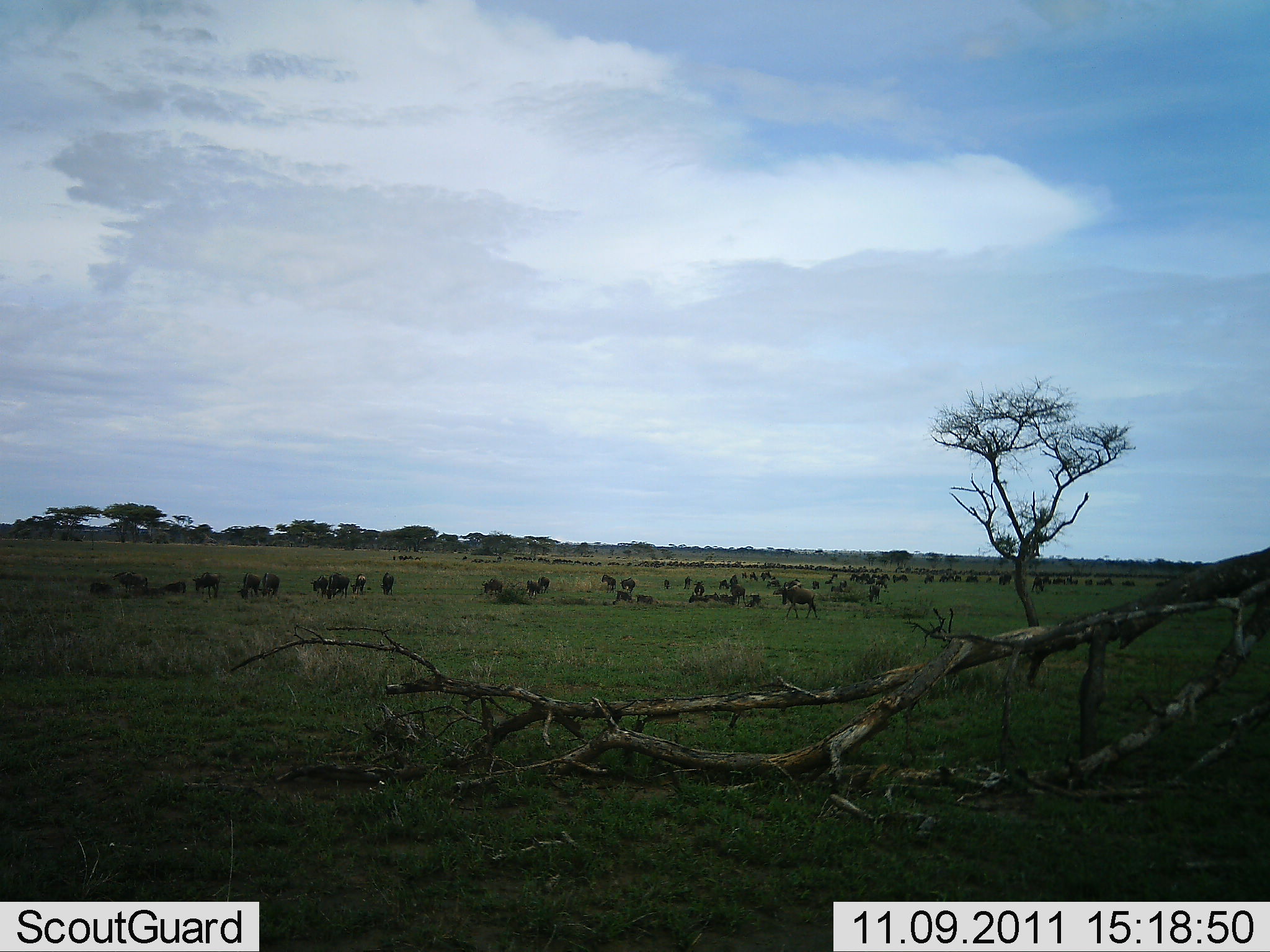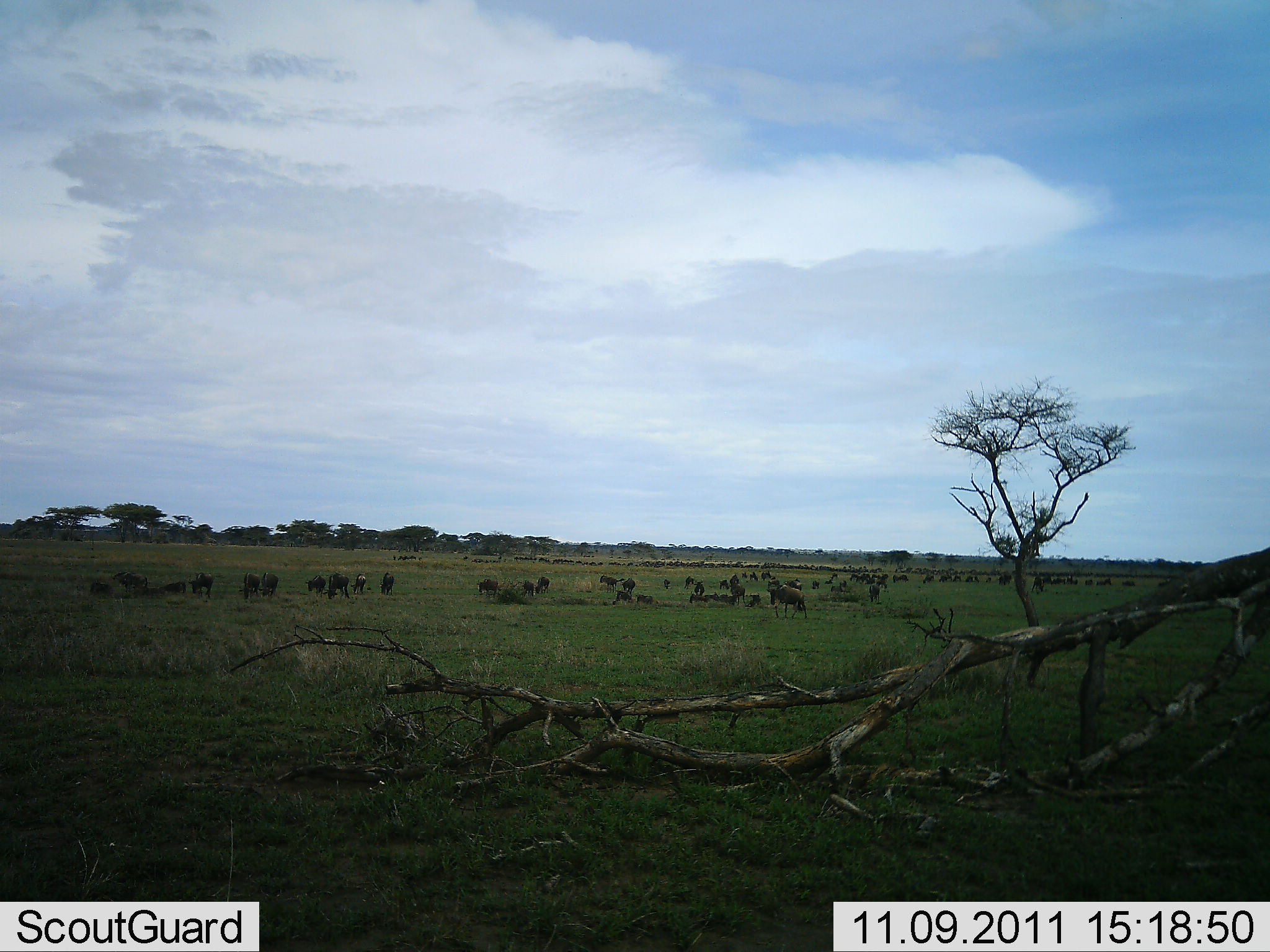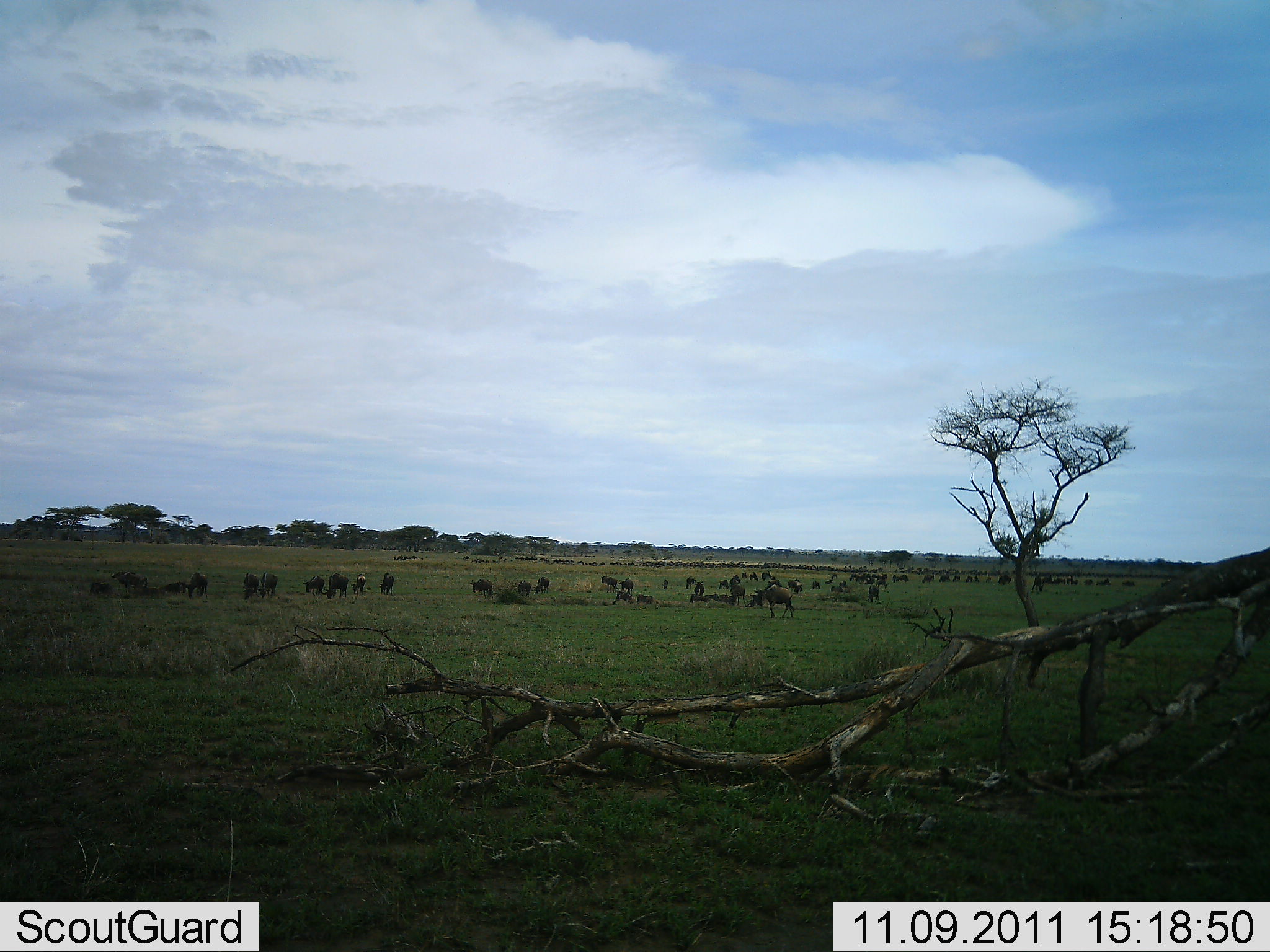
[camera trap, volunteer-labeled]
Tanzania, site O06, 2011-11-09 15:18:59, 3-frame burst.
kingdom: Animalia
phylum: Chordata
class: Mammalia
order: Artiodactyla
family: Bovidae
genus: Connochaetes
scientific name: Connochaetes taurinus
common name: blue wildebeest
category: wildebeest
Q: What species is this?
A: Wildebeest (blue wildebeest) (Connochaetes taurinus).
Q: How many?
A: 51+.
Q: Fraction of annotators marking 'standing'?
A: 42%.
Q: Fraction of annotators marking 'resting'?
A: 17%.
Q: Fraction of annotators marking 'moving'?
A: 50%.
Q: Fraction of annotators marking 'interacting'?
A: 0%.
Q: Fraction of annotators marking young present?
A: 0%.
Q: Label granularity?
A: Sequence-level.